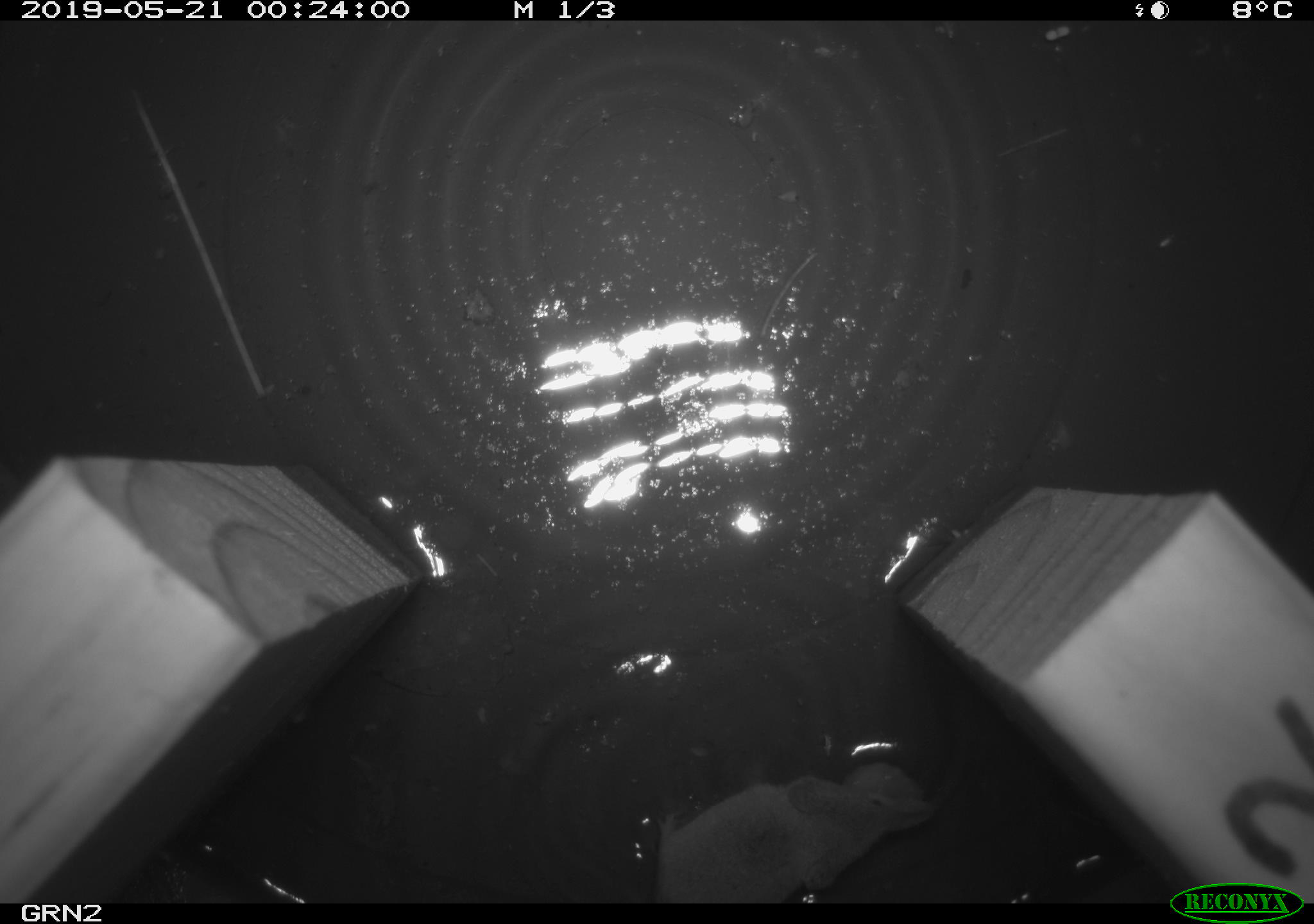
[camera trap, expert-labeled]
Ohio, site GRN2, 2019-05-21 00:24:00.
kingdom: Animalia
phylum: Chordata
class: Mammalia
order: Eulipotyphla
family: Soricidae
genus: Sorex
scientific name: Sorex cinereus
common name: masked shrew